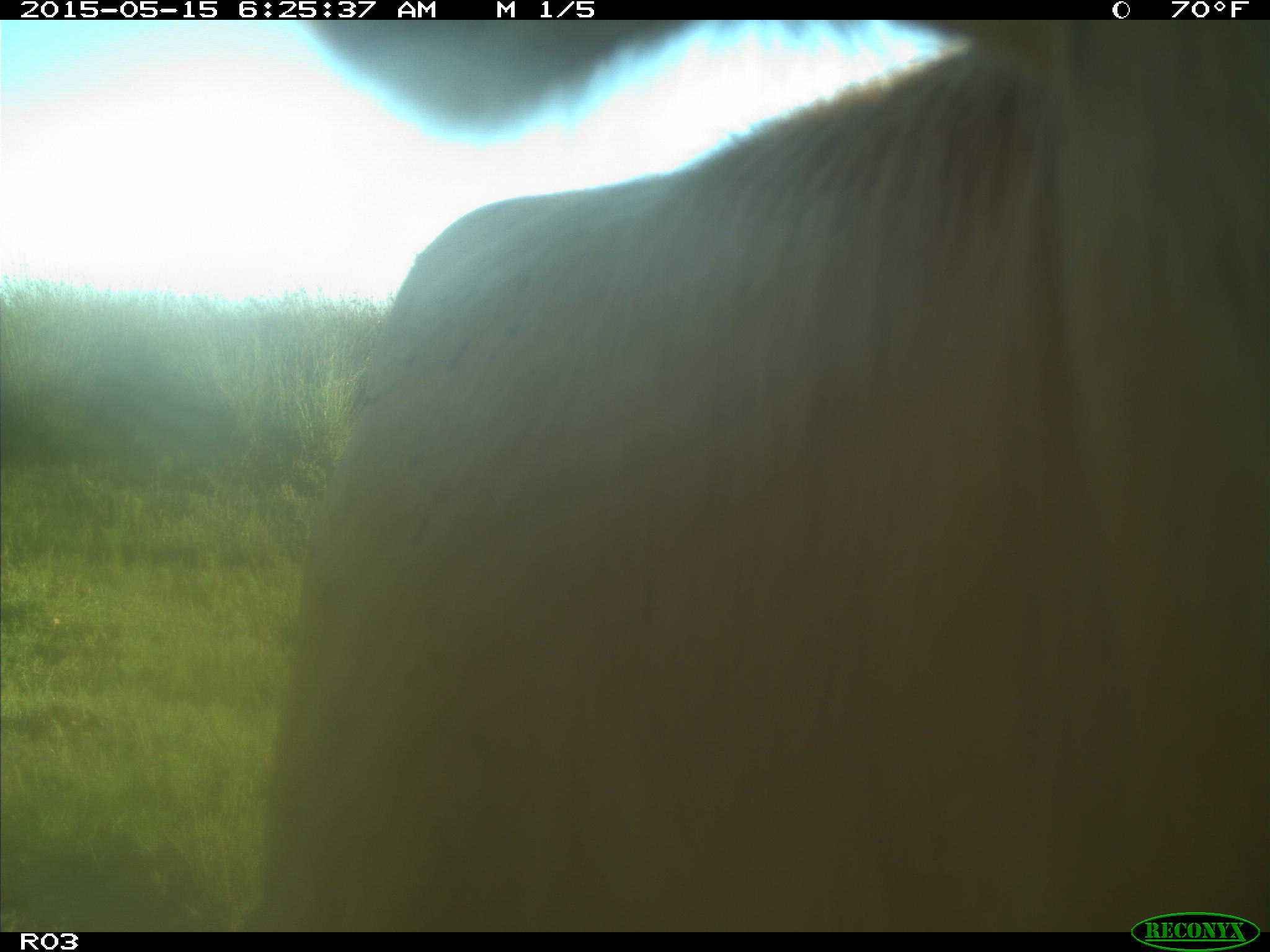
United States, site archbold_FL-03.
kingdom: Animalia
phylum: Chordata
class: Mammalia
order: Artiodactyla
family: Bovidae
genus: Bos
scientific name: Bos taurus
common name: domestic cow